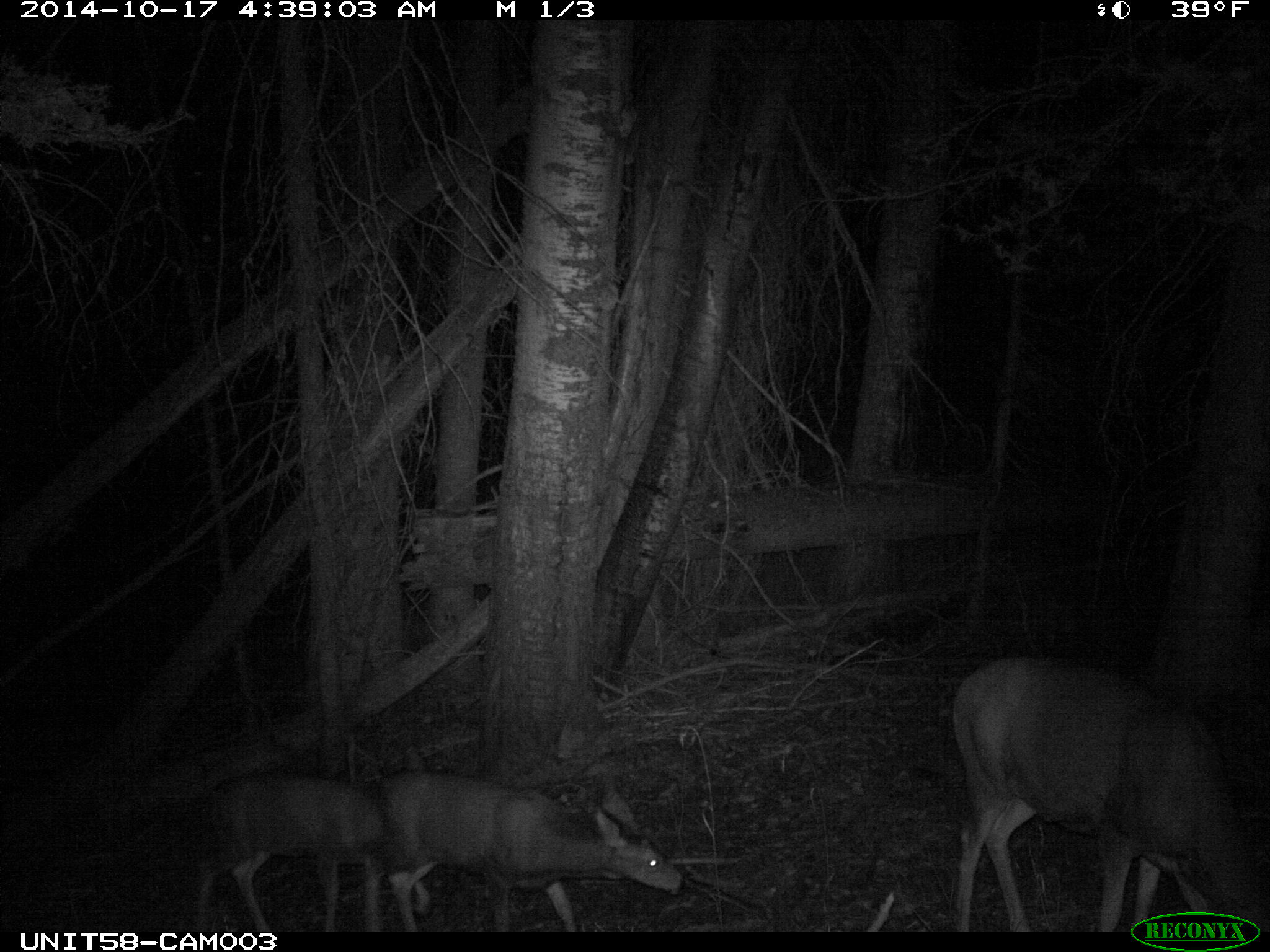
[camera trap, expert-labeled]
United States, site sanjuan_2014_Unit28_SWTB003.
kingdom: Animalia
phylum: Chordata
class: Mammalia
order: Artiodactyla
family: Cervidae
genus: Odocoileus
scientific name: Odocoileus hemionus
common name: mule deer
Odocoileus hemionus (mule deer).